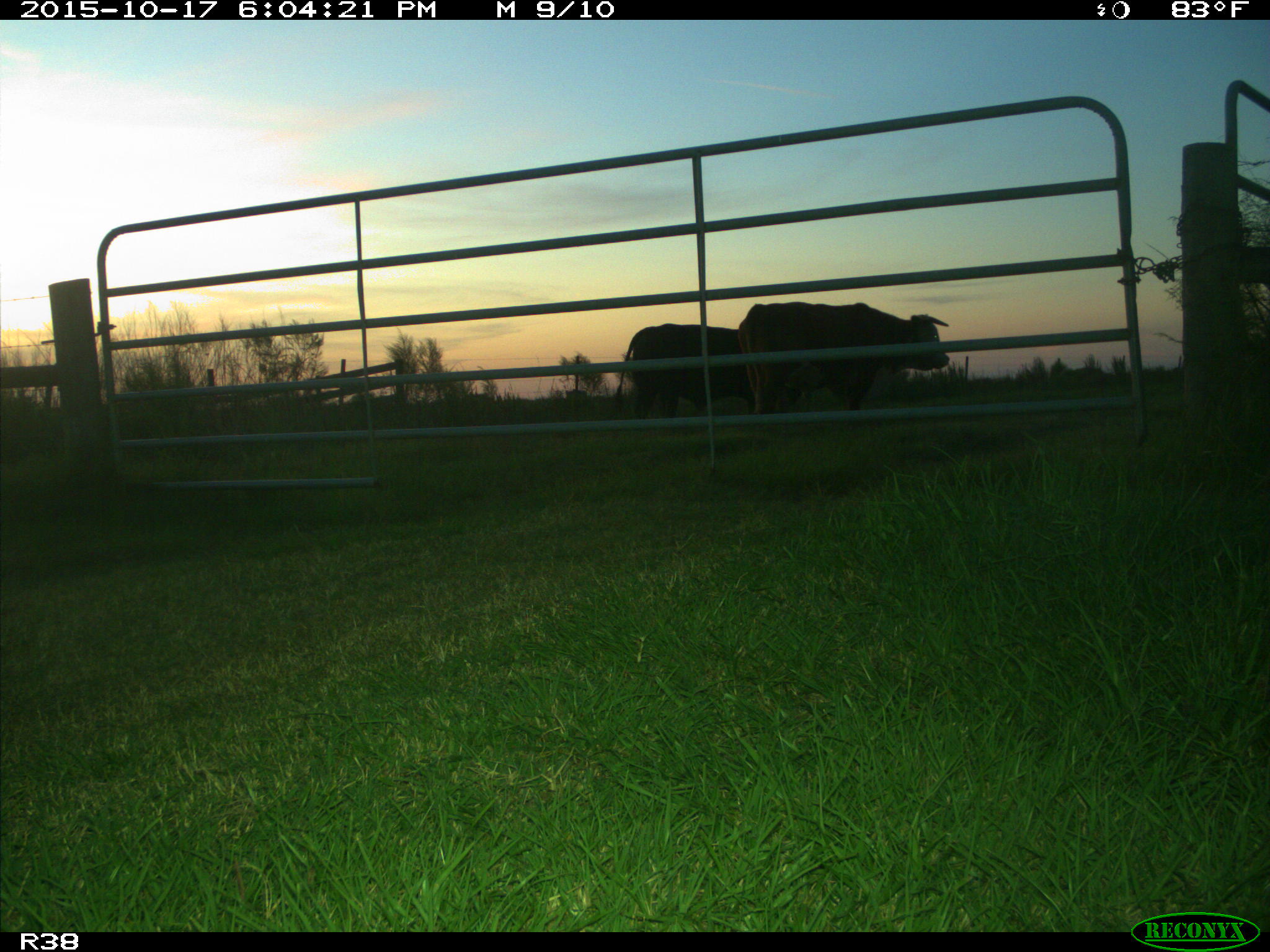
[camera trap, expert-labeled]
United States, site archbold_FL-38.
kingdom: Animalia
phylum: Chordata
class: Mammalia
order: Artiodactyla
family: Bovidae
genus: Bos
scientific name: Bos taurus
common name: domestic cow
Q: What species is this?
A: Bos taurus (domestic cow).